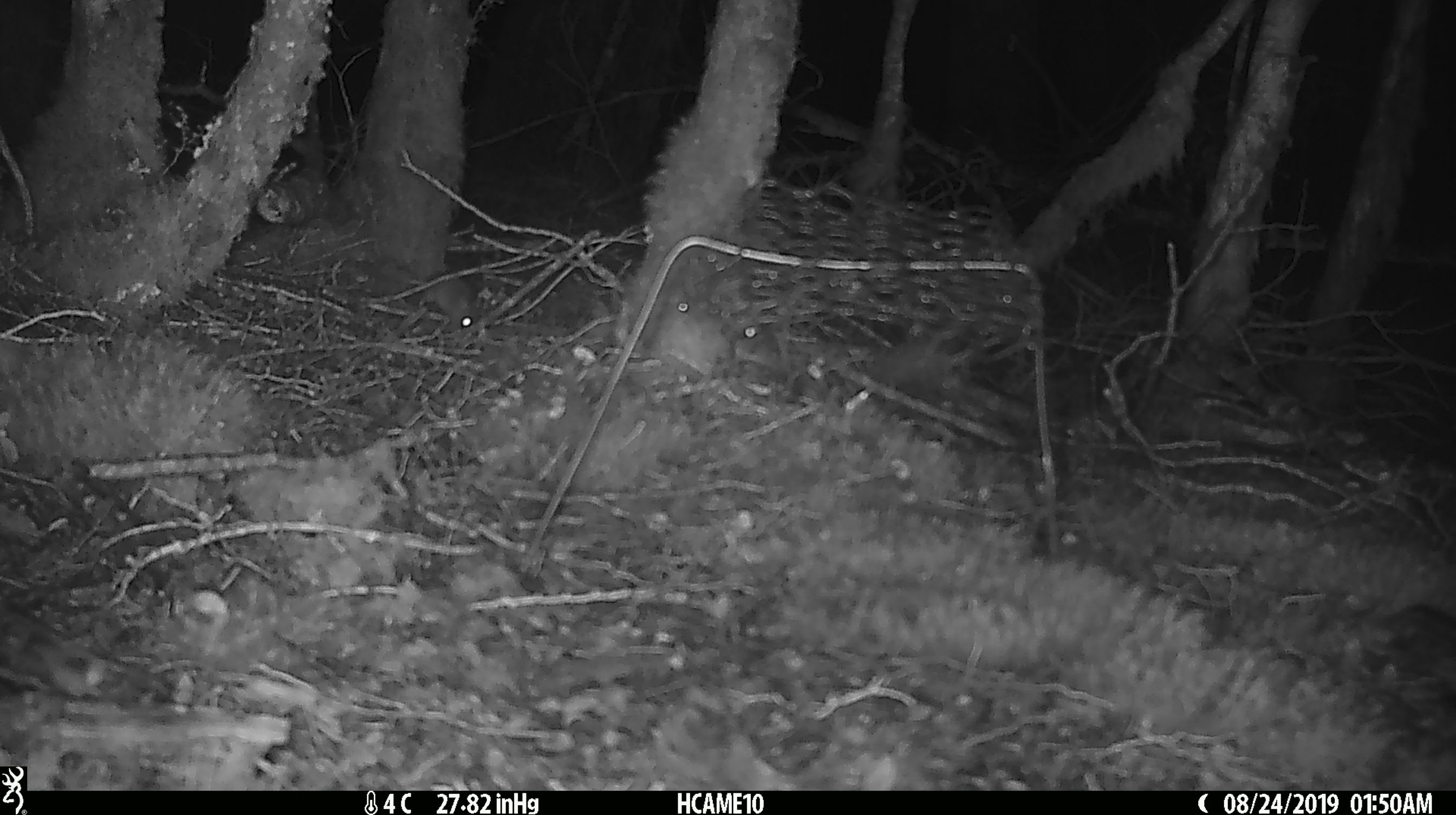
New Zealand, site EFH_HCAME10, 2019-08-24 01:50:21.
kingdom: Animalia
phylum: Chordata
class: Mammalia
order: Rodentia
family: Muridae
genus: Mus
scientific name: Mus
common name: mouse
Mouse (Mus).